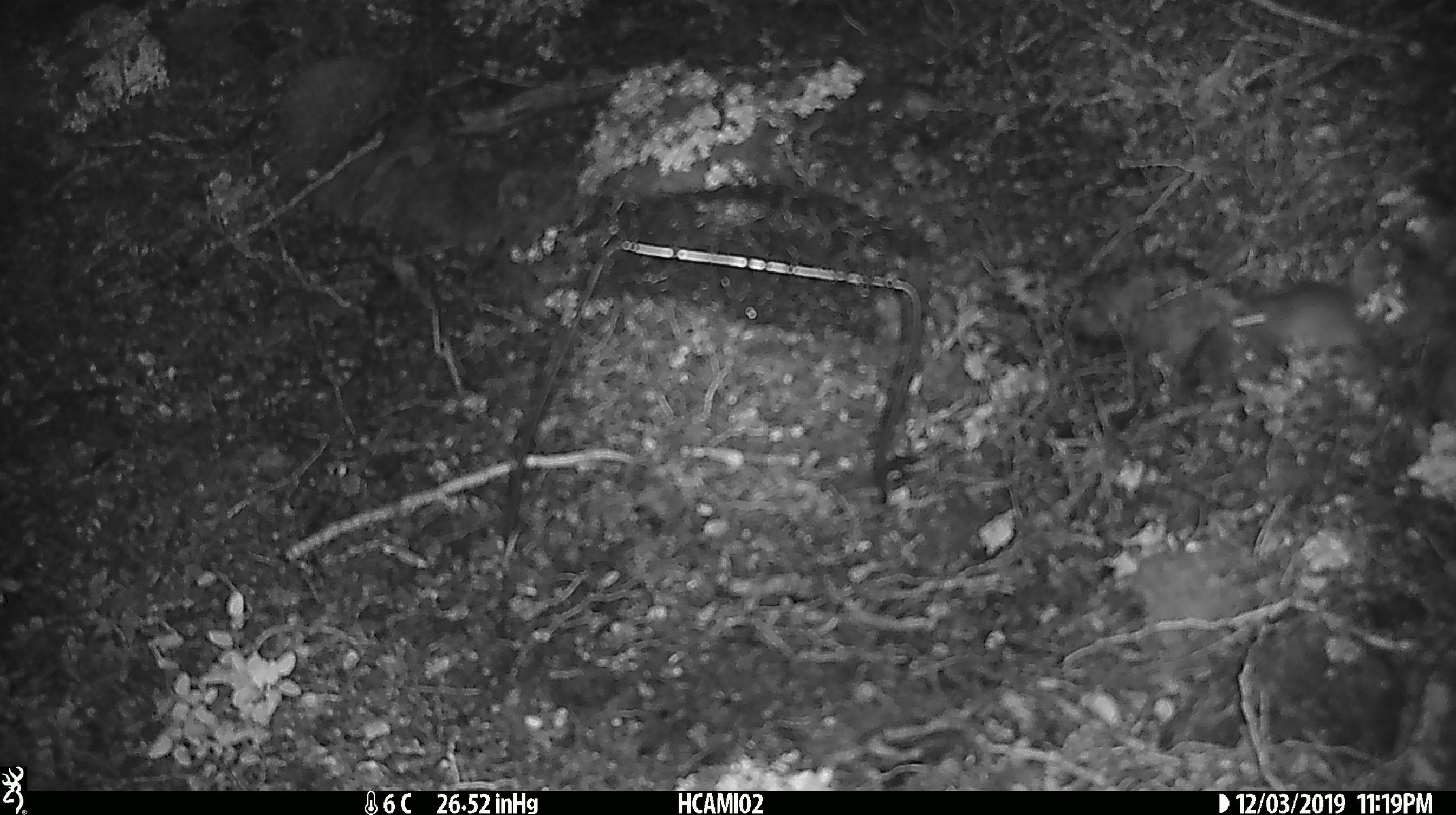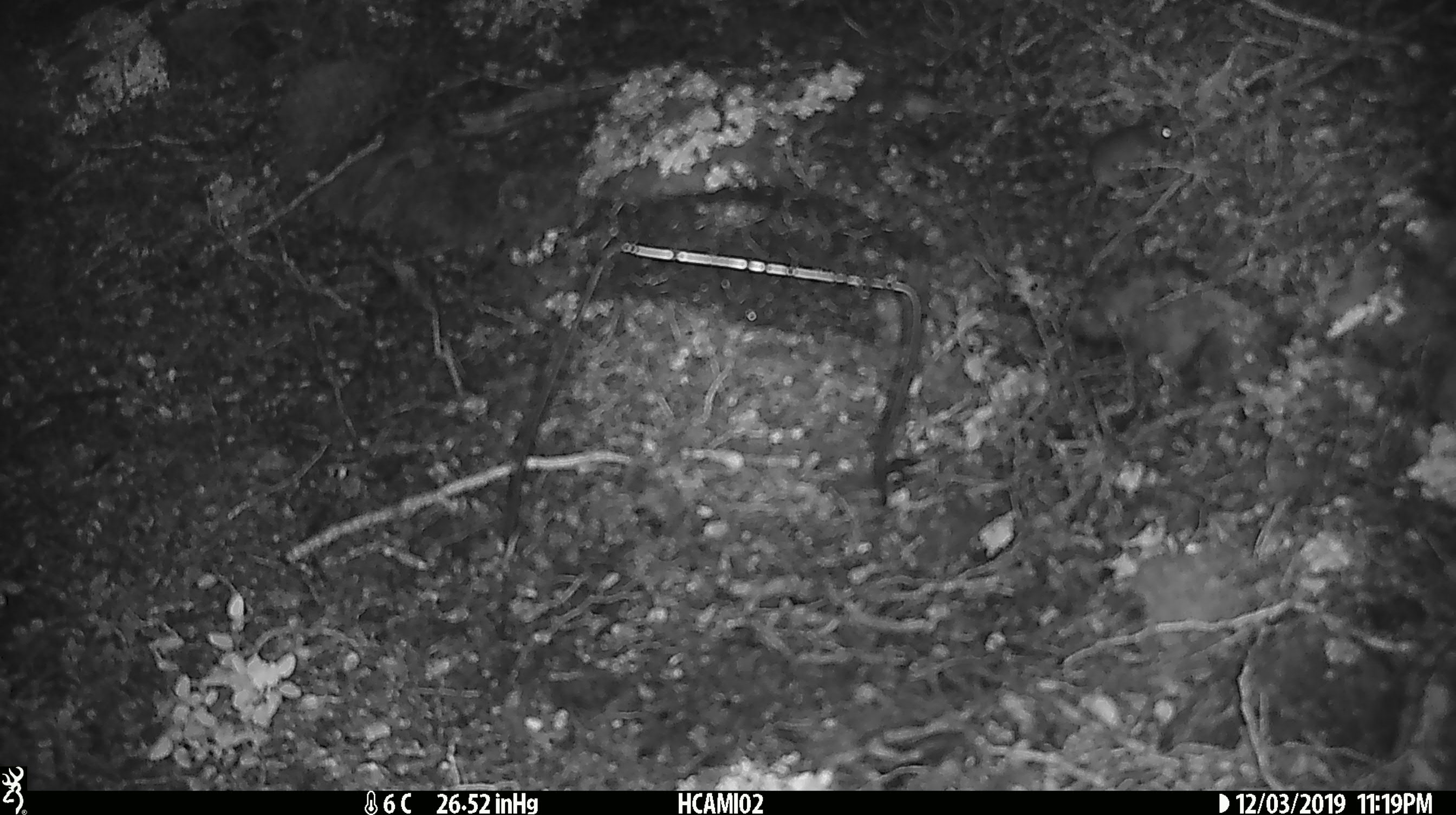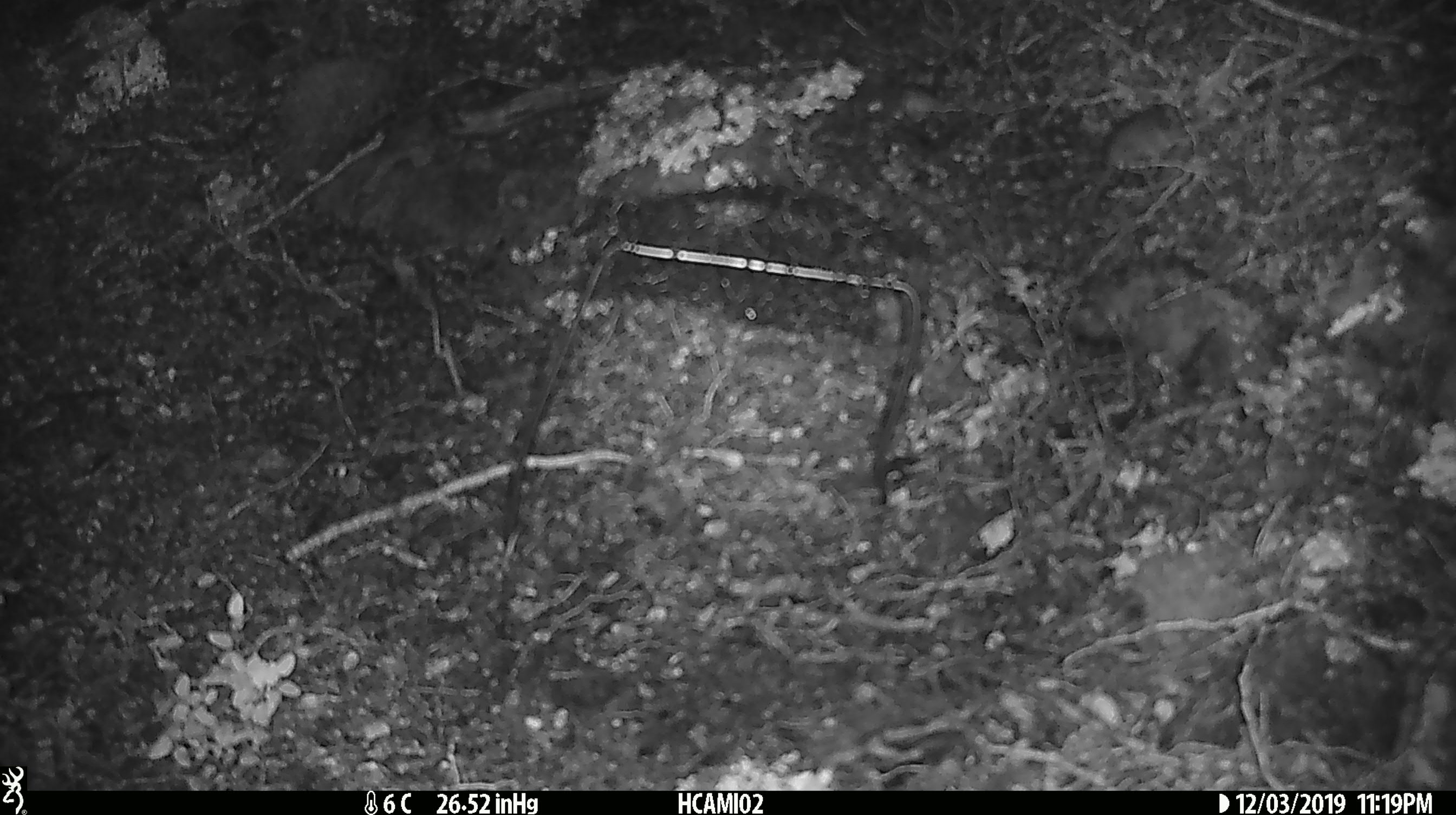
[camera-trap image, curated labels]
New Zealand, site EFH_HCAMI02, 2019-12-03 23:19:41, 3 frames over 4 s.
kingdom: Animalia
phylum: Chordata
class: Mammalia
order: Rodentia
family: Muridae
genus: Mus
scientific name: Mus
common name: mouse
Mouse (Mus).